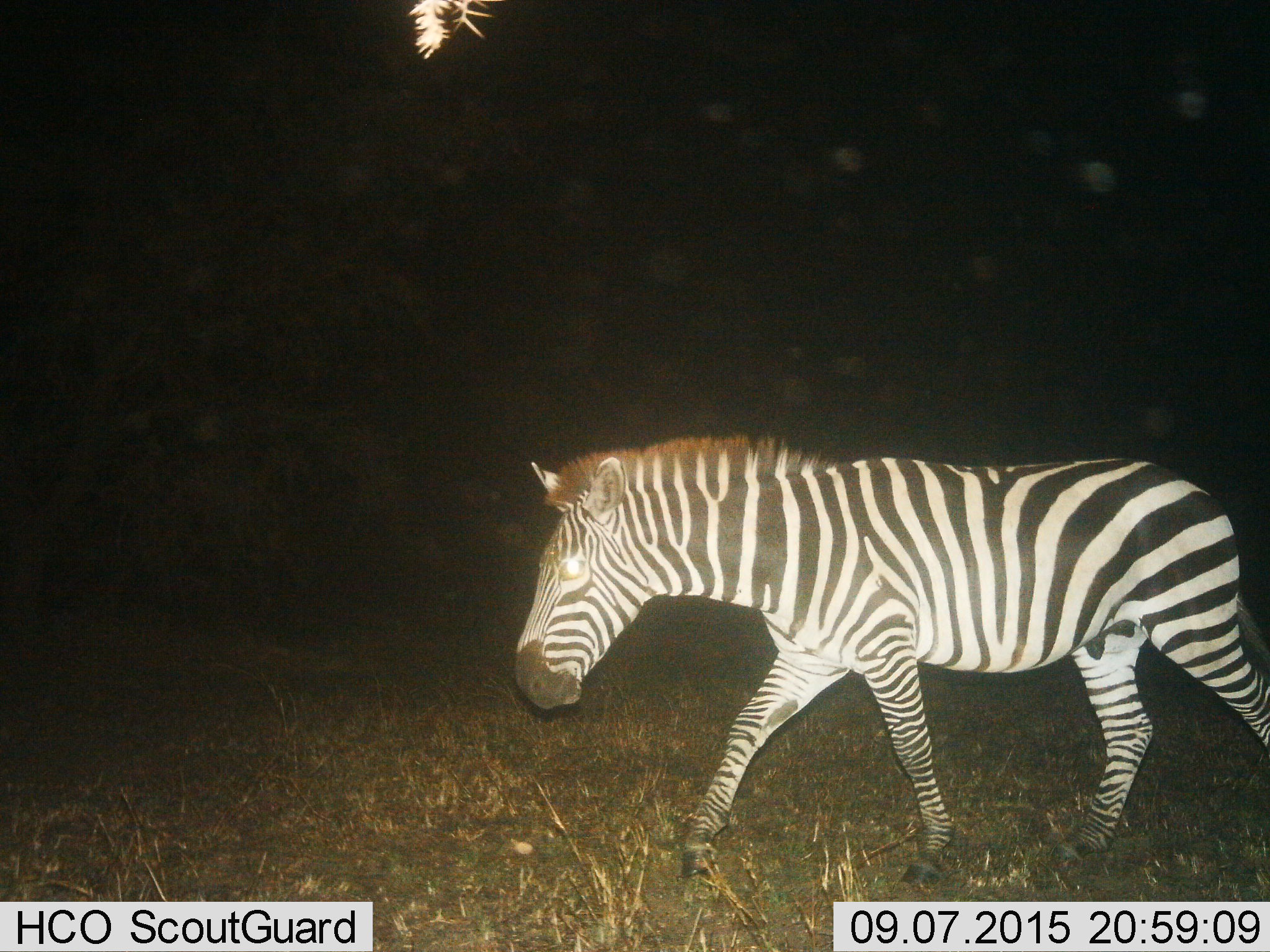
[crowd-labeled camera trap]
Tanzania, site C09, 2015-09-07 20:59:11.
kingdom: Animalia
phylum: Chordata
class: Mammalia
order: Perissodactyla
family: Equidae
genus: Equus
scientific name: Equus quagga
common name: plains zebra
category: zebra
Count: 1.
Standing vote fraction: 6%.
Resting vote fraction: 0%.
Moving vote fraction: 94%.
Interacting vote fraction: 0%.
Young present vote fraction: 0%.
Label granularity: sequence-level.